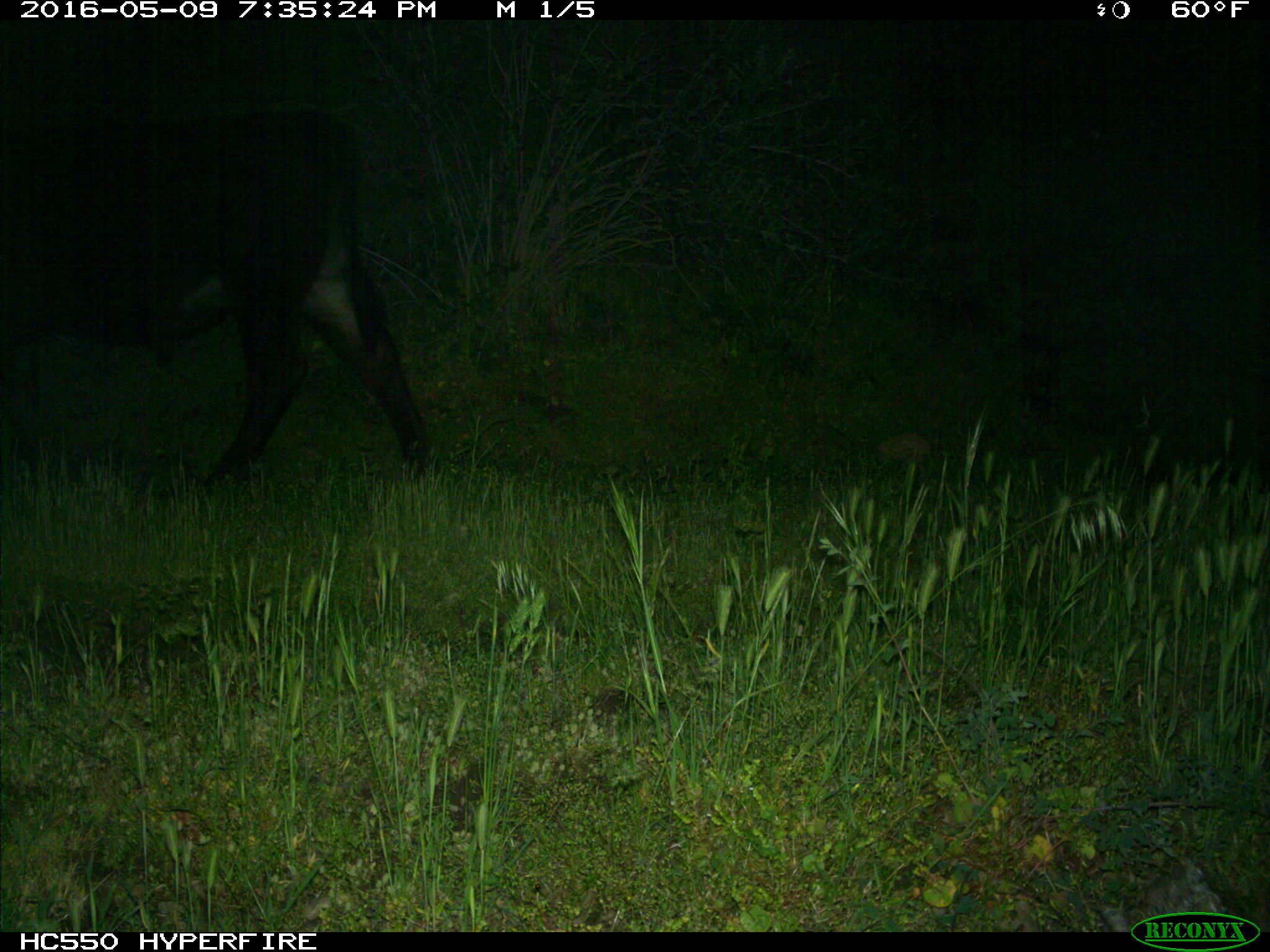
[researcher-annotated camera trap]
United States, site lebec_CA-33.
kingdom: Animalia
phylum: Chordata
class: Mammalia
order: Artiodactyla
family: Bovidae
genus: Bos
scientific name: Bos taurus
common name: domestic cow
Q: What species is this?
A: Bos taurus (domestic cow).